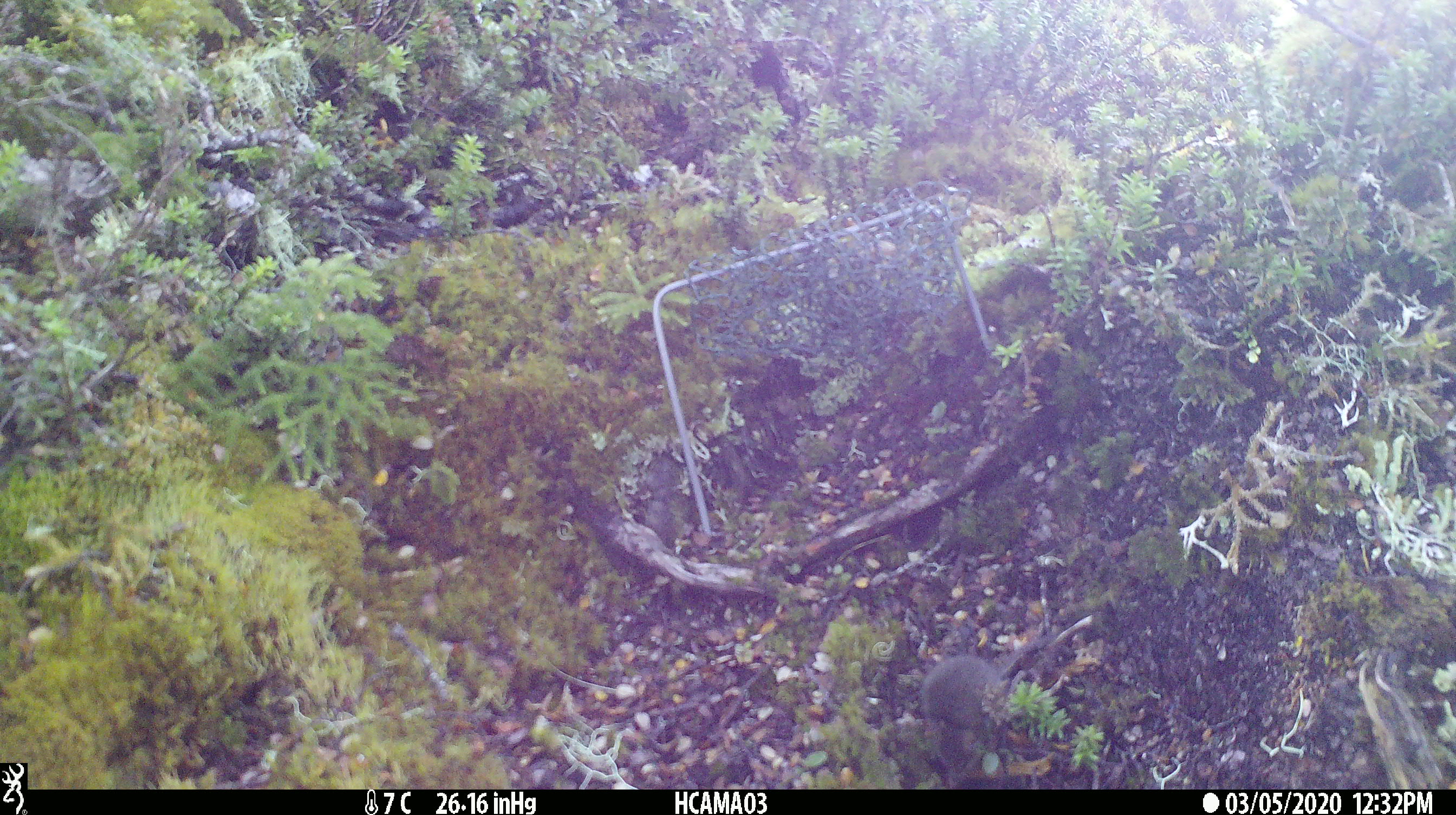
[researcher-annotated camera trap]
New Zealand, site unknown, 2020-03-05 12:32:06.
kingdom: Animalia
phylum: Chordata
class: Mammalia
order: Rodentia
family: Muridae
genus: Mus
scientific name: Mus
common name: mouse